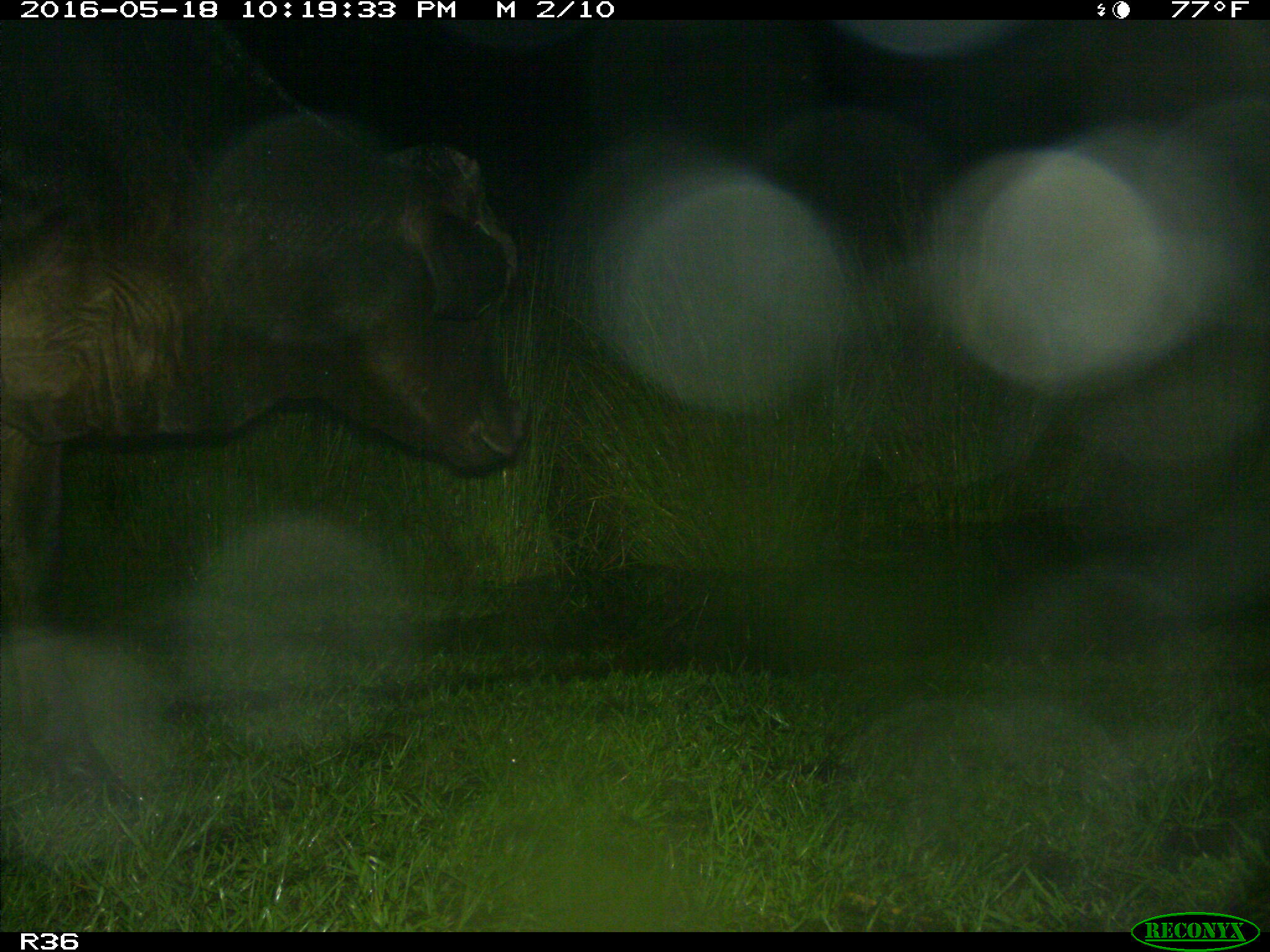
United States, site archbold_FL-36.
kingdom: Animalia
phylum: Chordata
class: Mammalia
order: Artiodactyla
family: Bovidae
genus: Bos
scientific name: Bos taurus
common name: domestic cow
Bos taurus (domestic cow).